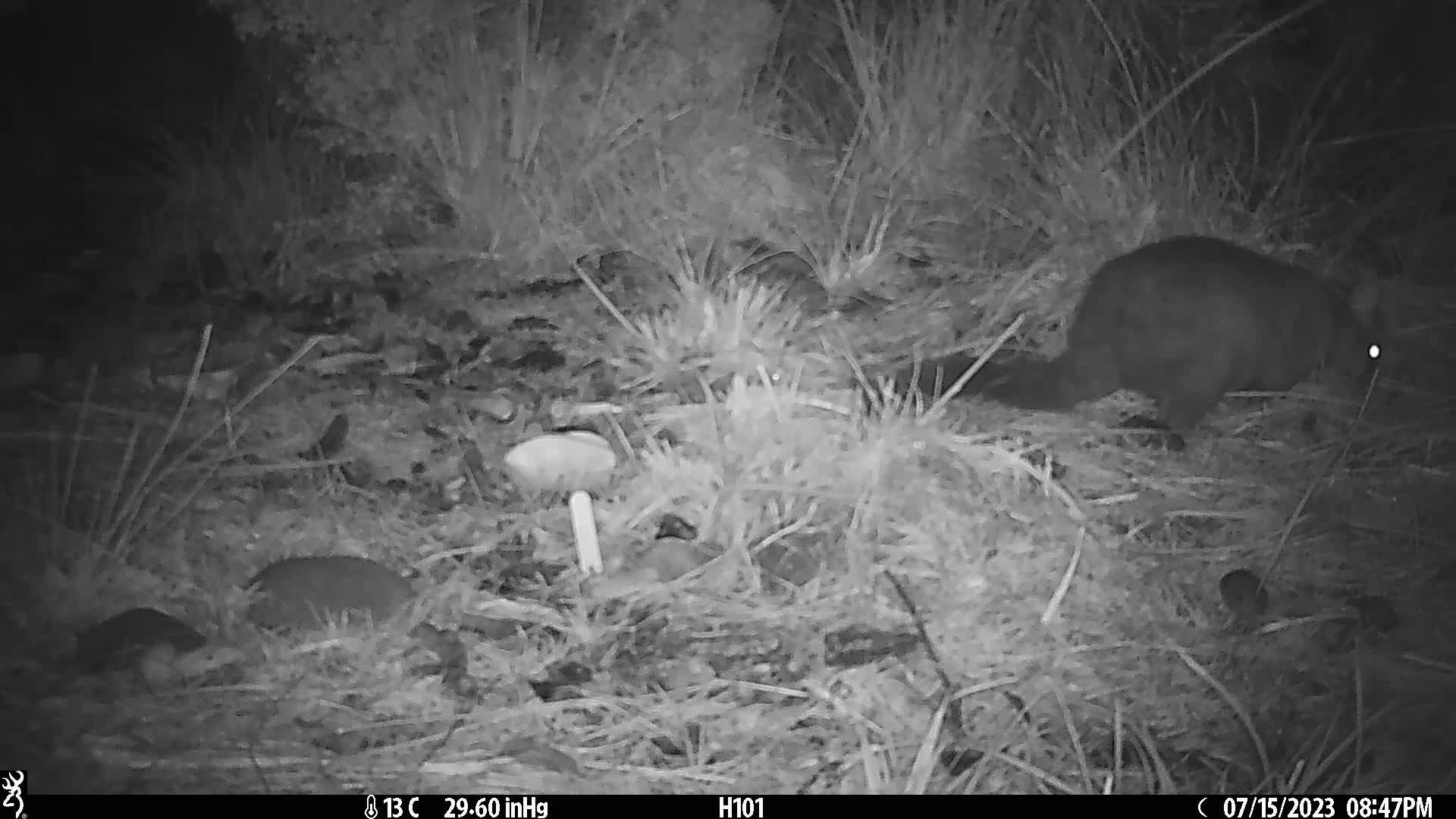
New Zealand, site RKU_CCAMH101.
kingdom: Animalia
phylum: Chordata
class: Mammalia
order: Diprotodontia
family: Phalangeridae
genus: Trichosurus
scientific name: Trichosurus vulpecula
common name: common brushtail possum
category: possum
Possum (common brushtail possum) (Trichosurus vulpecula).